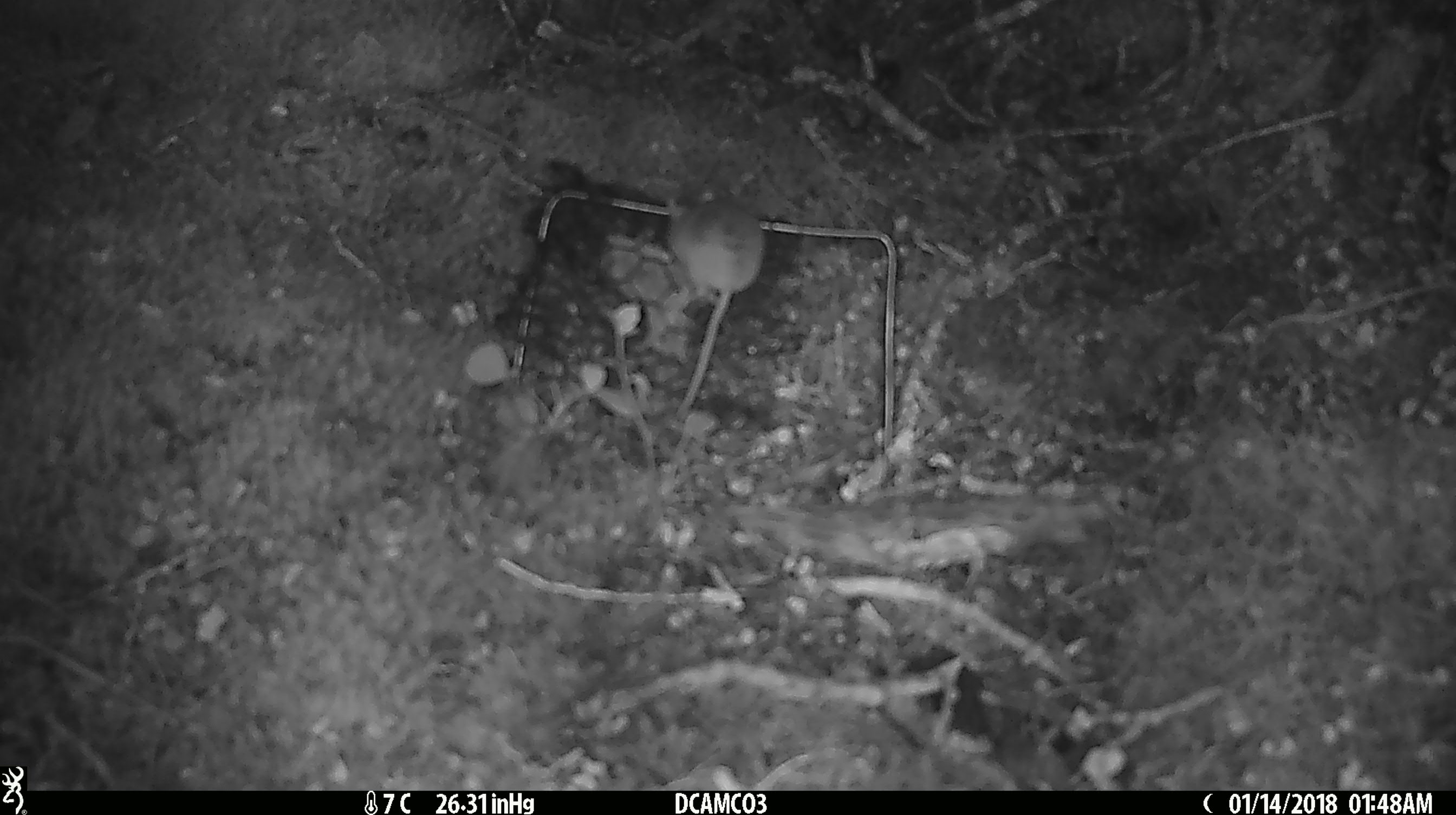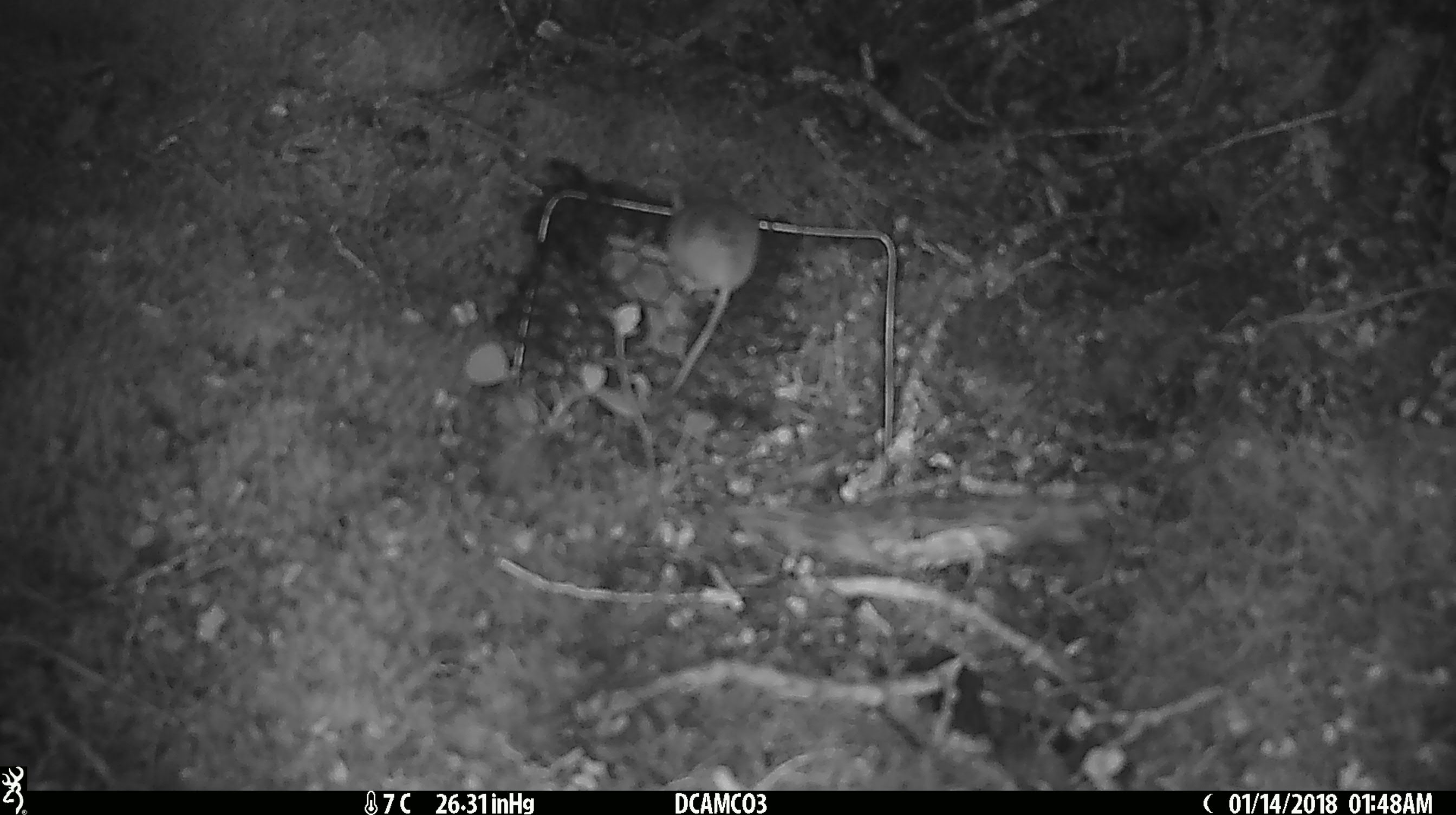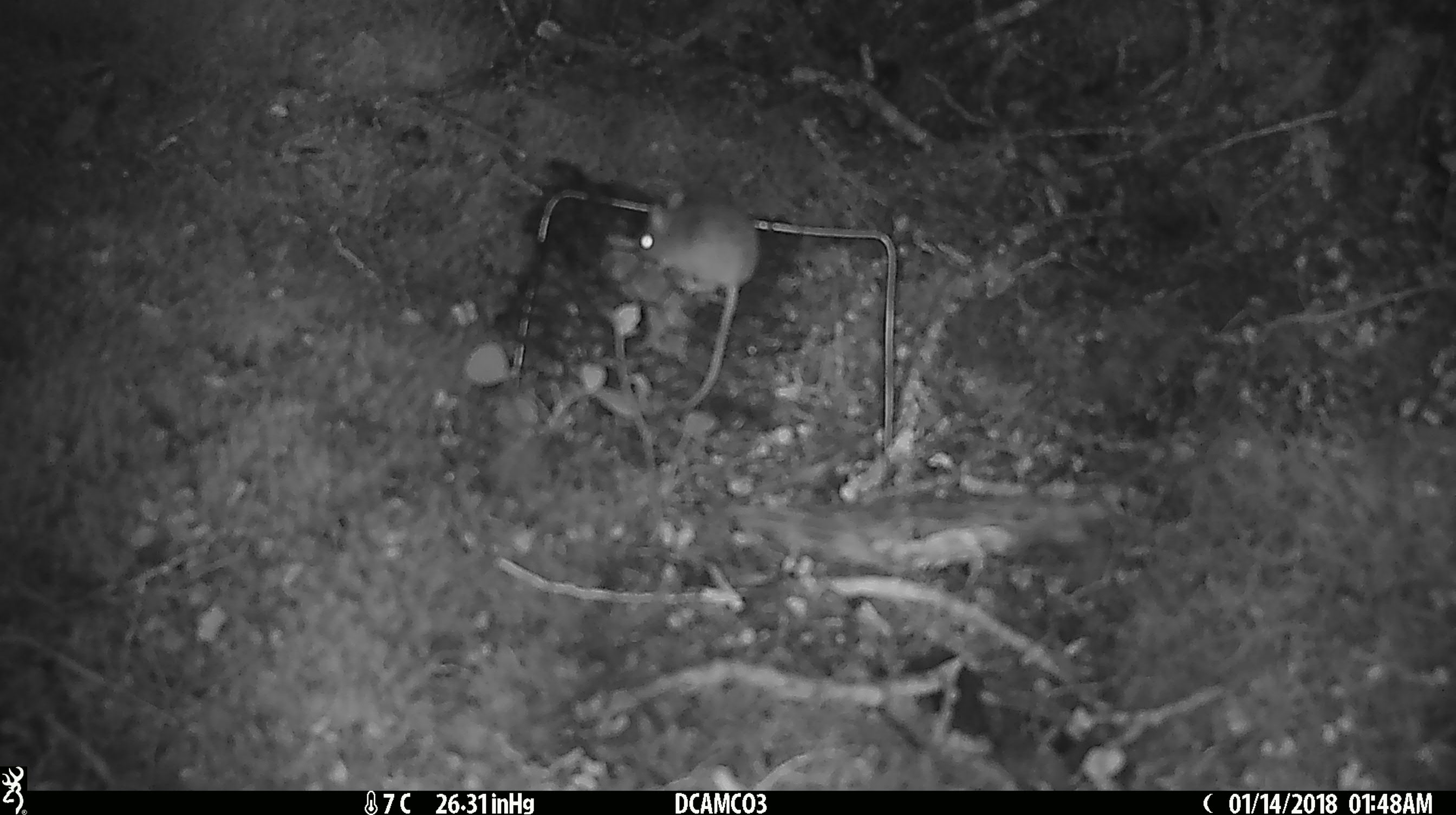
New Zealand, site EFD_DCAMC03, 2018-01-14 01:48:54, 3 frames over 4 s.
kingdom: Animalia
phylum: Chordata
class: Mammalia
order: Rodentia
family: Muridae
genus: Mus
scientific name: Mus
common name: mouse